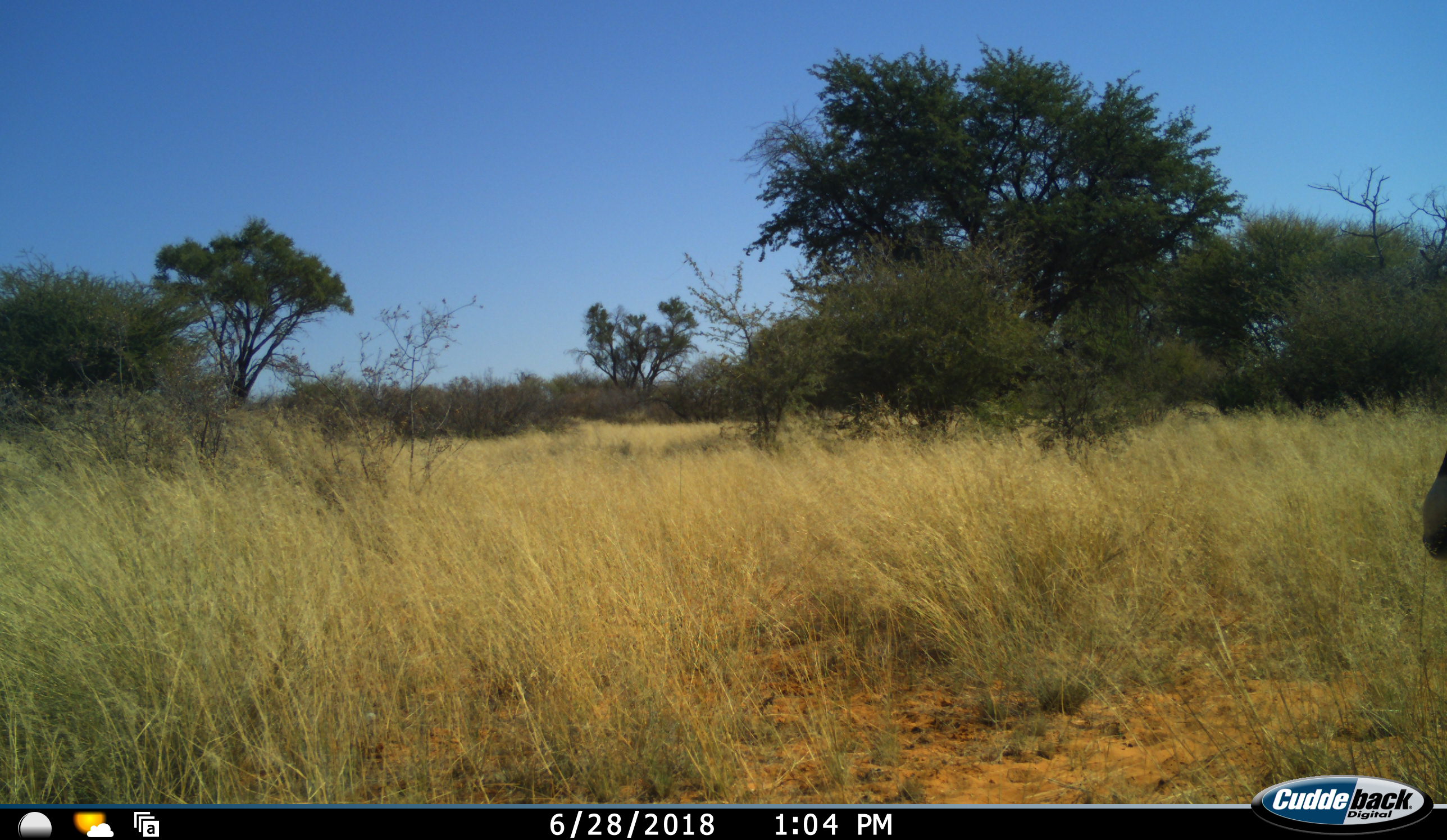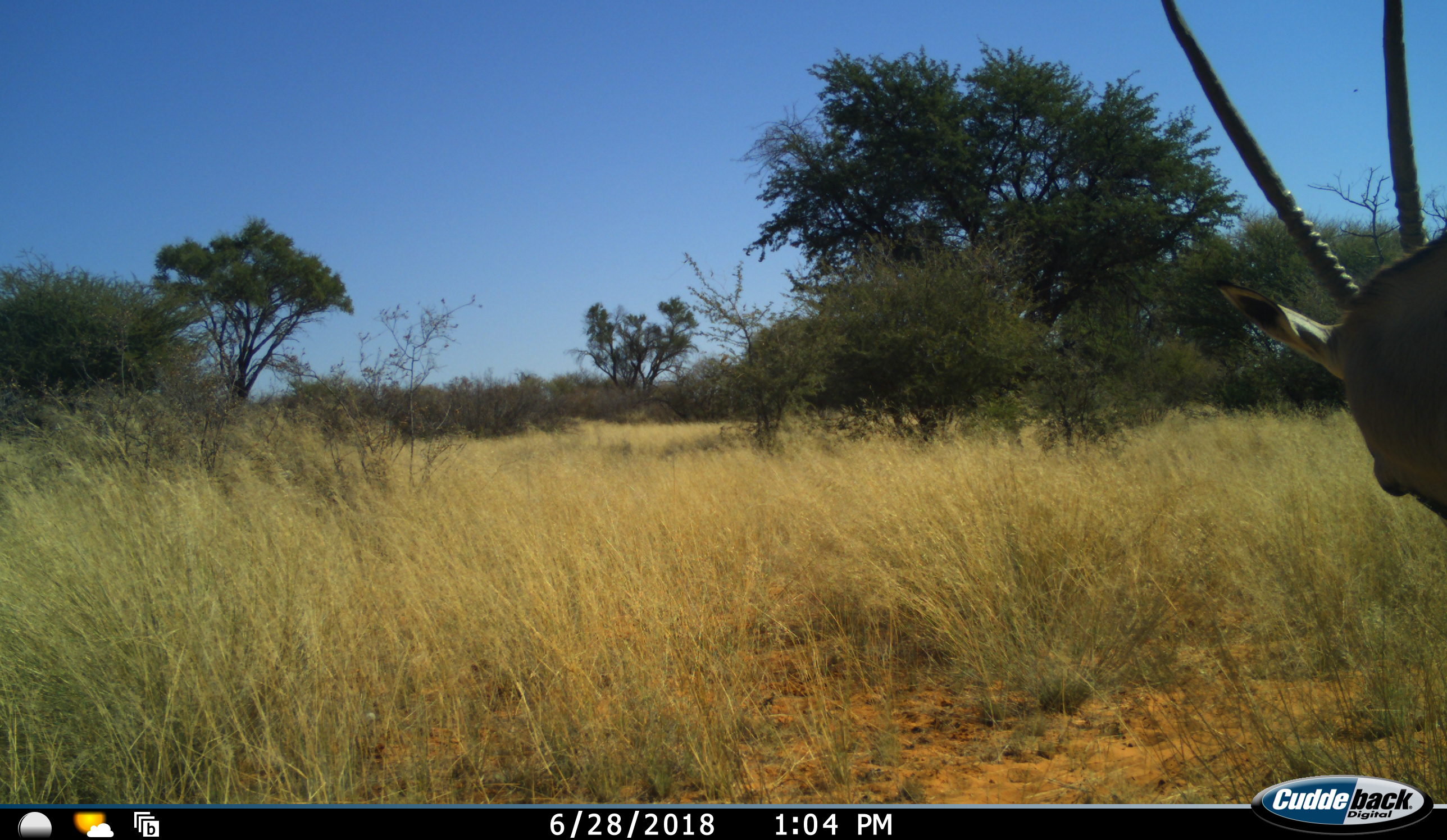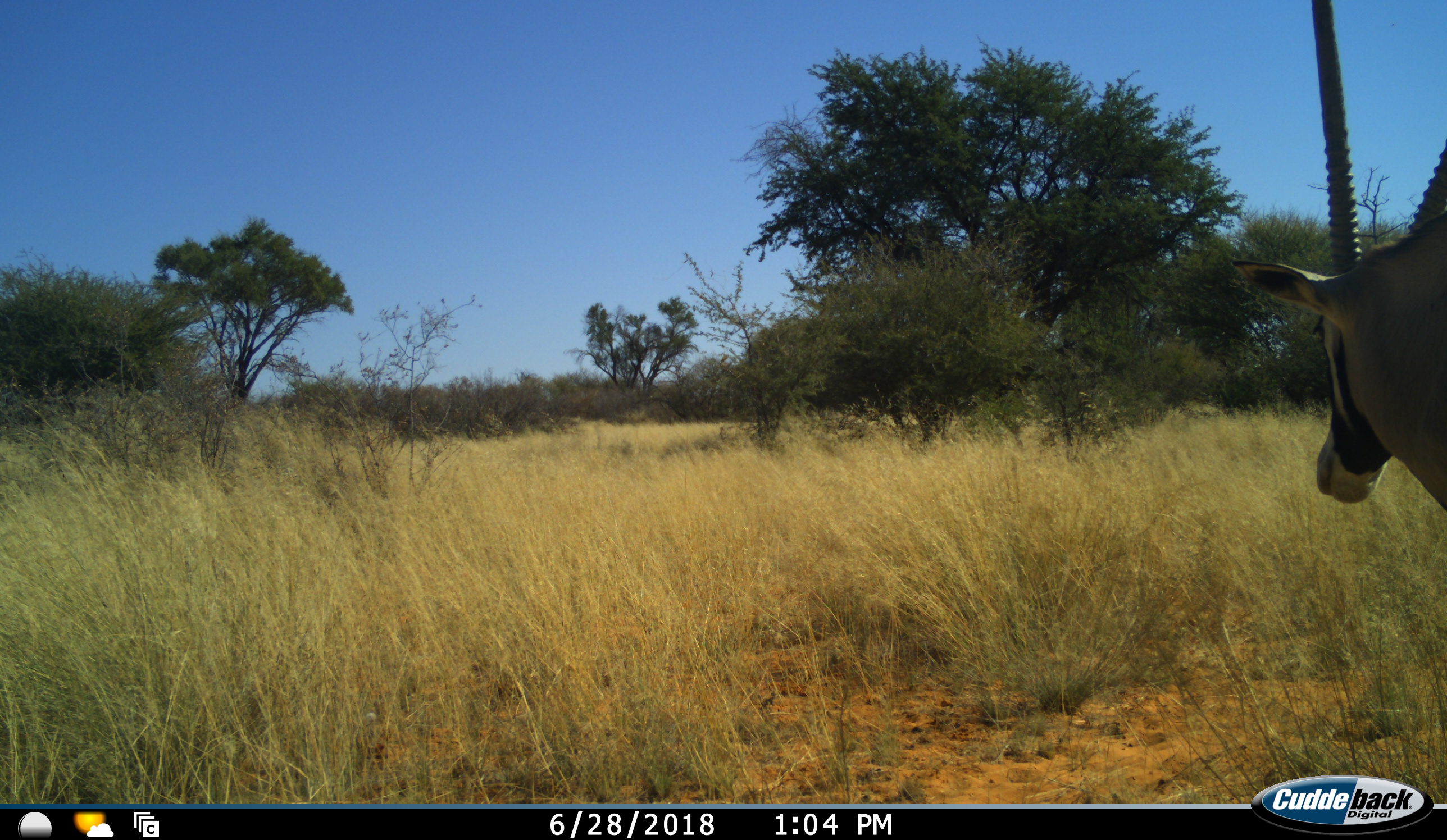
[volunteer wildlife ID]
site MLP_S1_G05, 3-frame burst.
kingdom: Animalia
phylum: Chordata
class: Mammalia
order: Artiodactyla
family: Bovidae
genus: Oryx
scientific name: Oryx gazella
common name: gemsbok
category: oryx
Oryx (gemsbok) (Oryx gazella), count 1. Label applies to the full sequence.